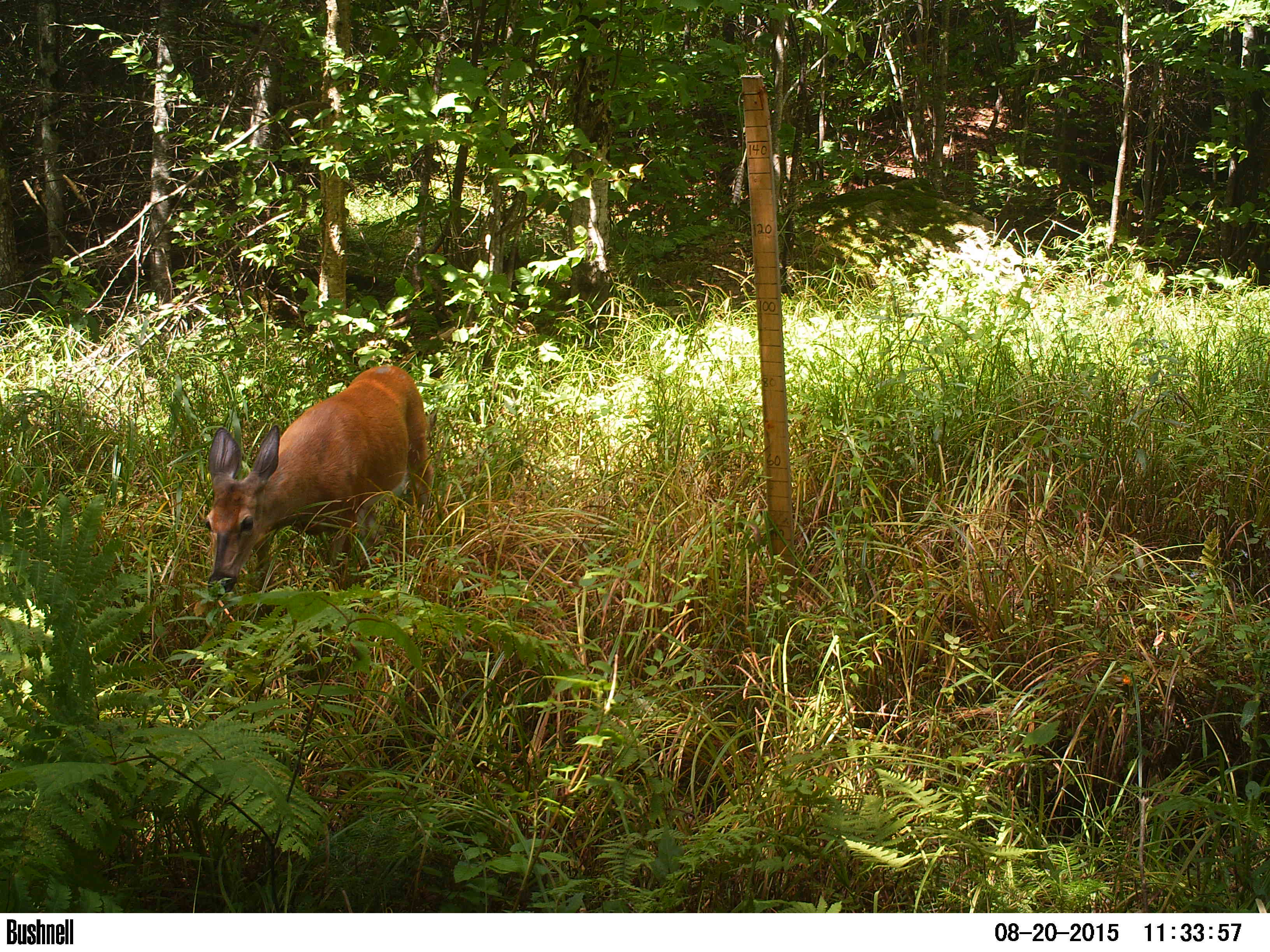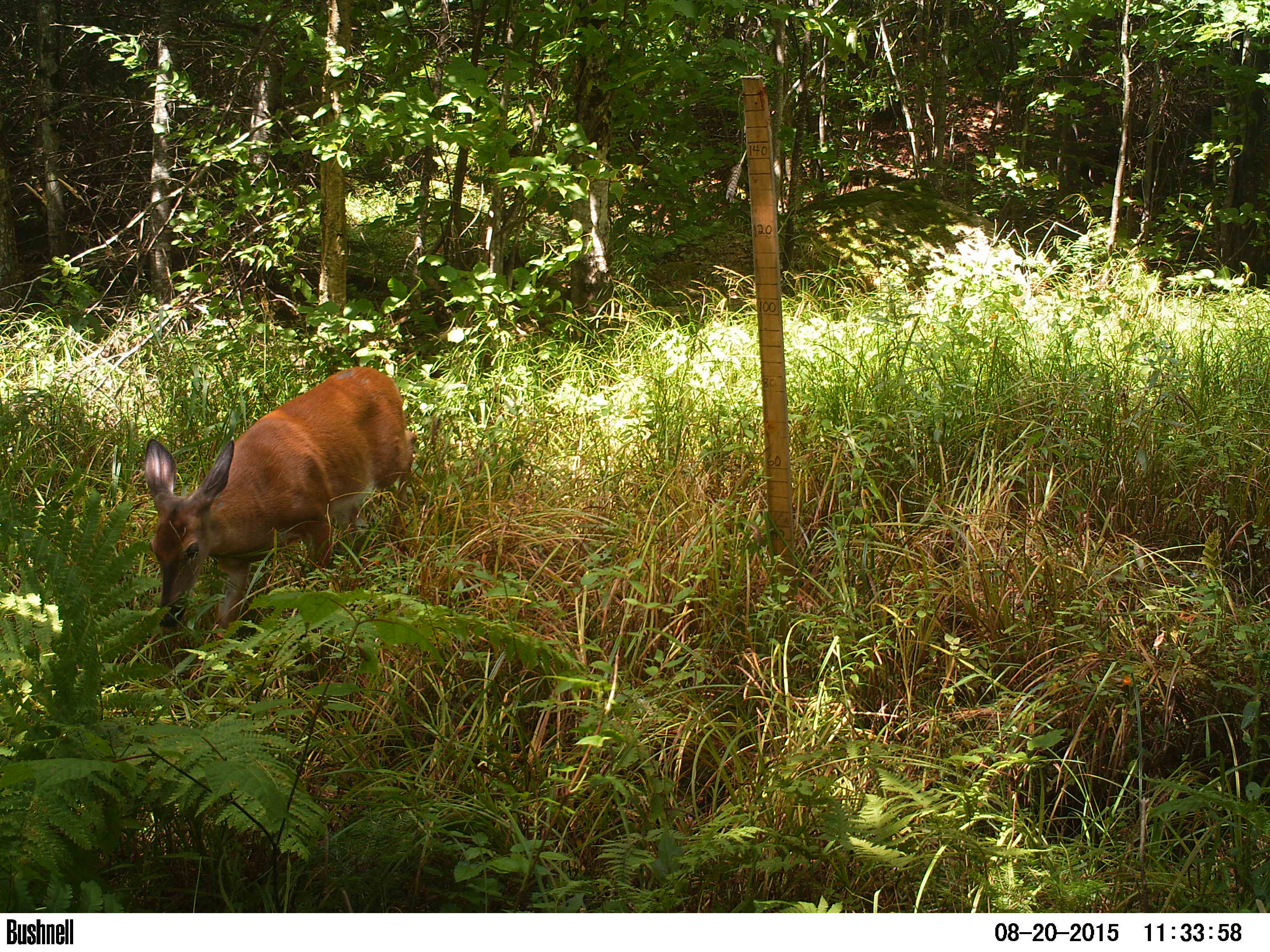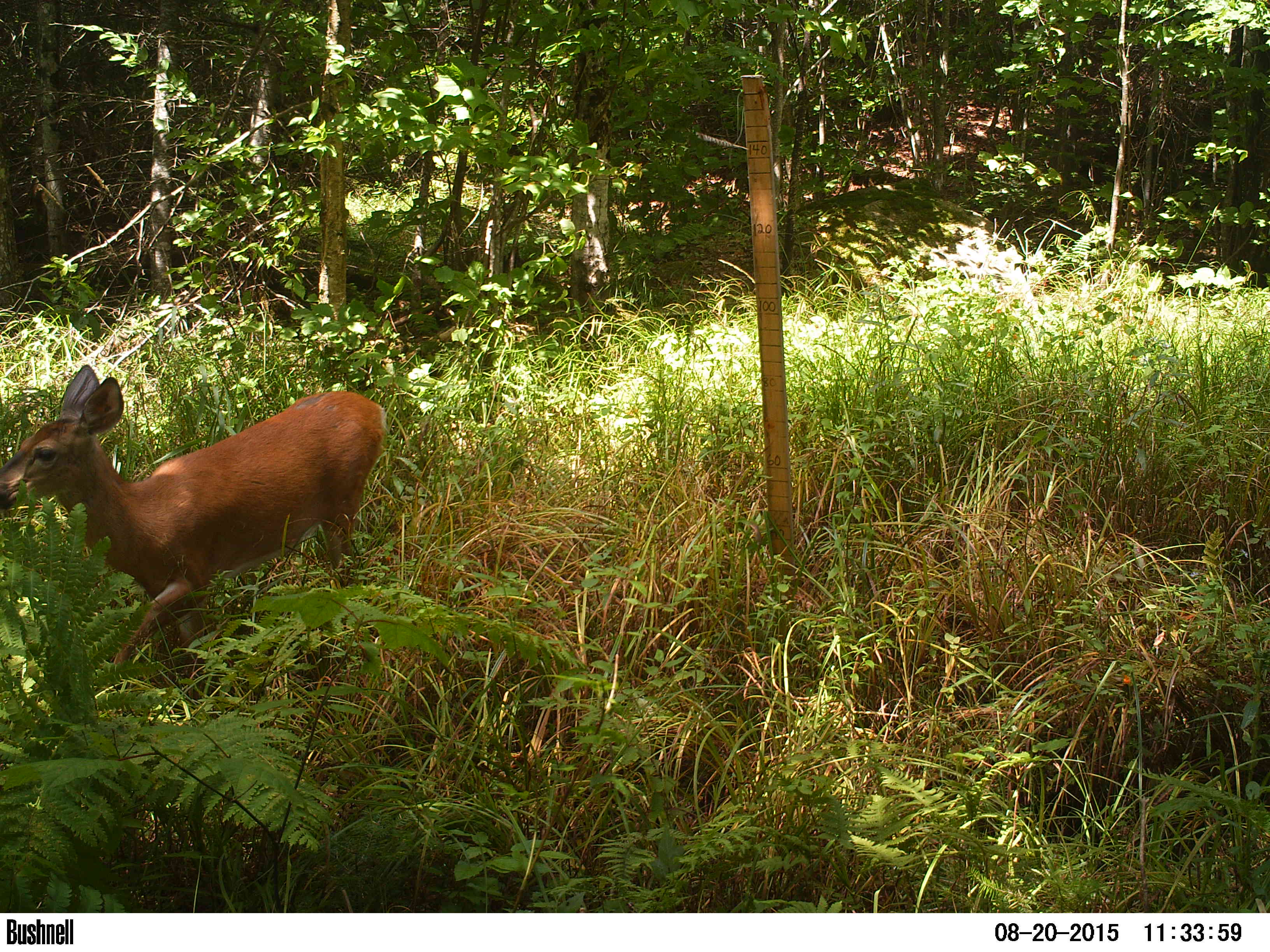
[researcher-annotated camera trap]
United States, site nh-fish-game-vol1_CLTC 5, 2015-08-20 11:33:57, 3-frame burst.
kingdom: Animalia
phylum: Chordata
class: Mammalia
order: Artiodactyla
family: Cervidae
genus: Odocoileus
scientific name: Odocoileus virginianus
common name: white-tailed deer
White-tailed deer (Odocoileus virginianus).